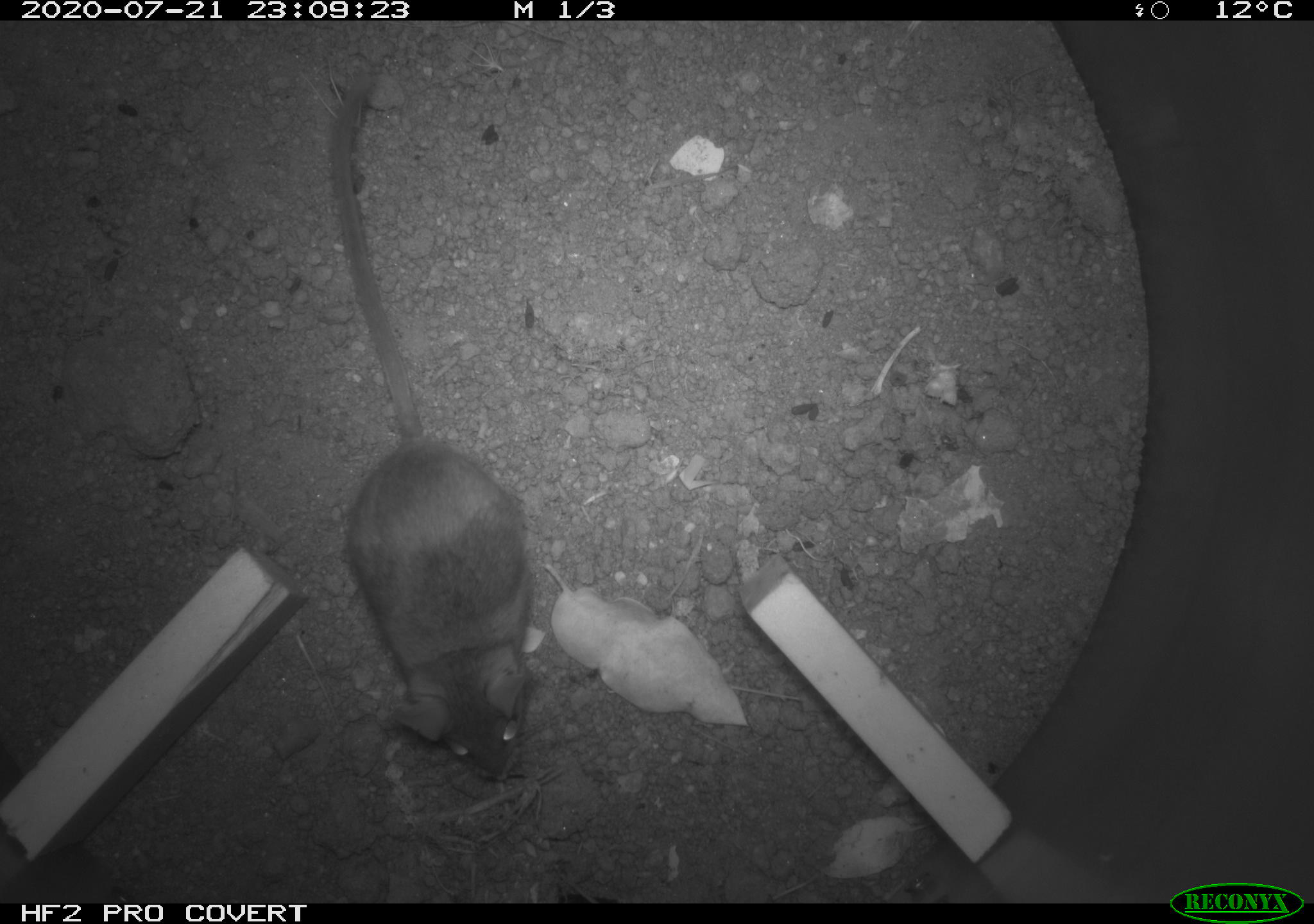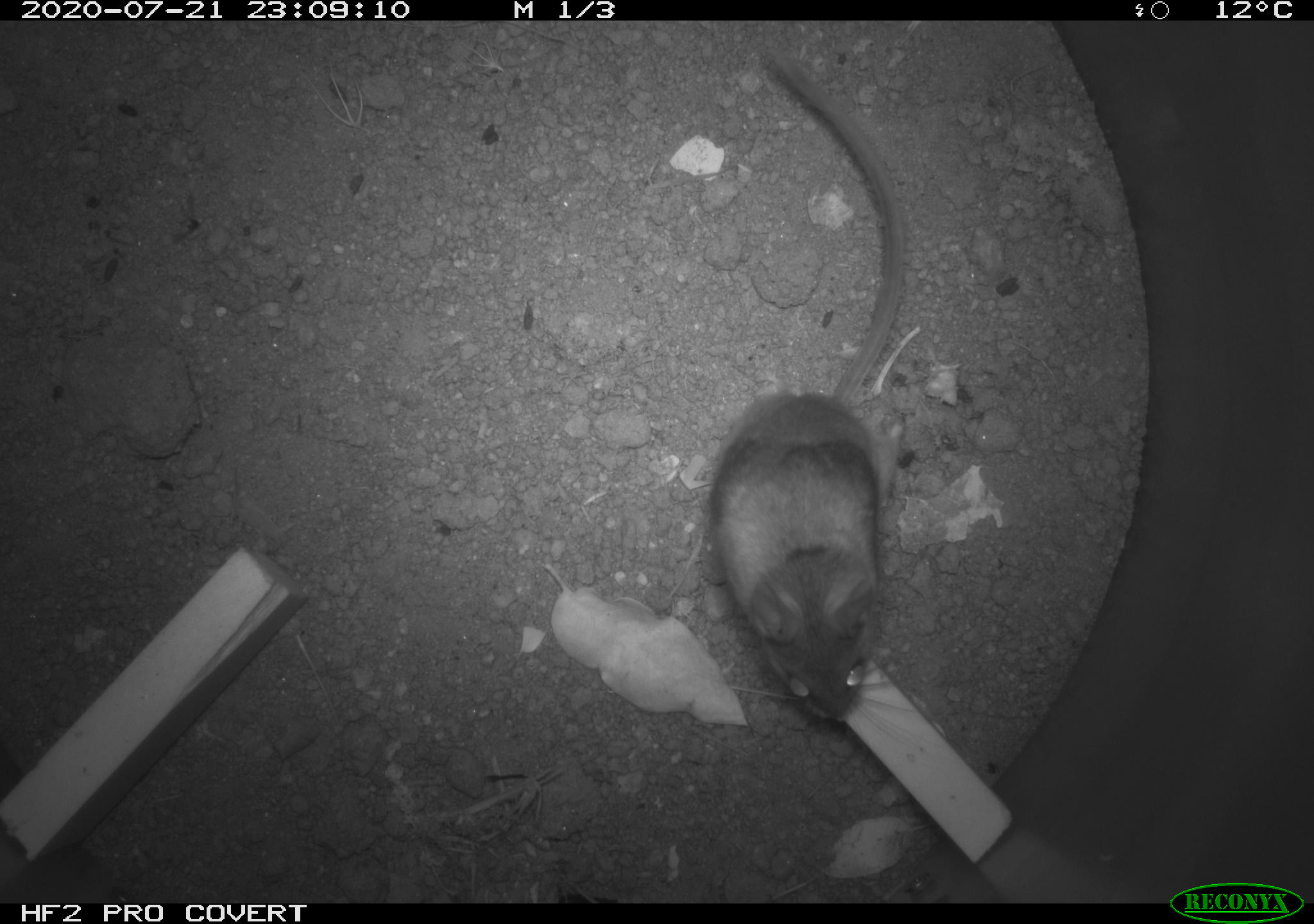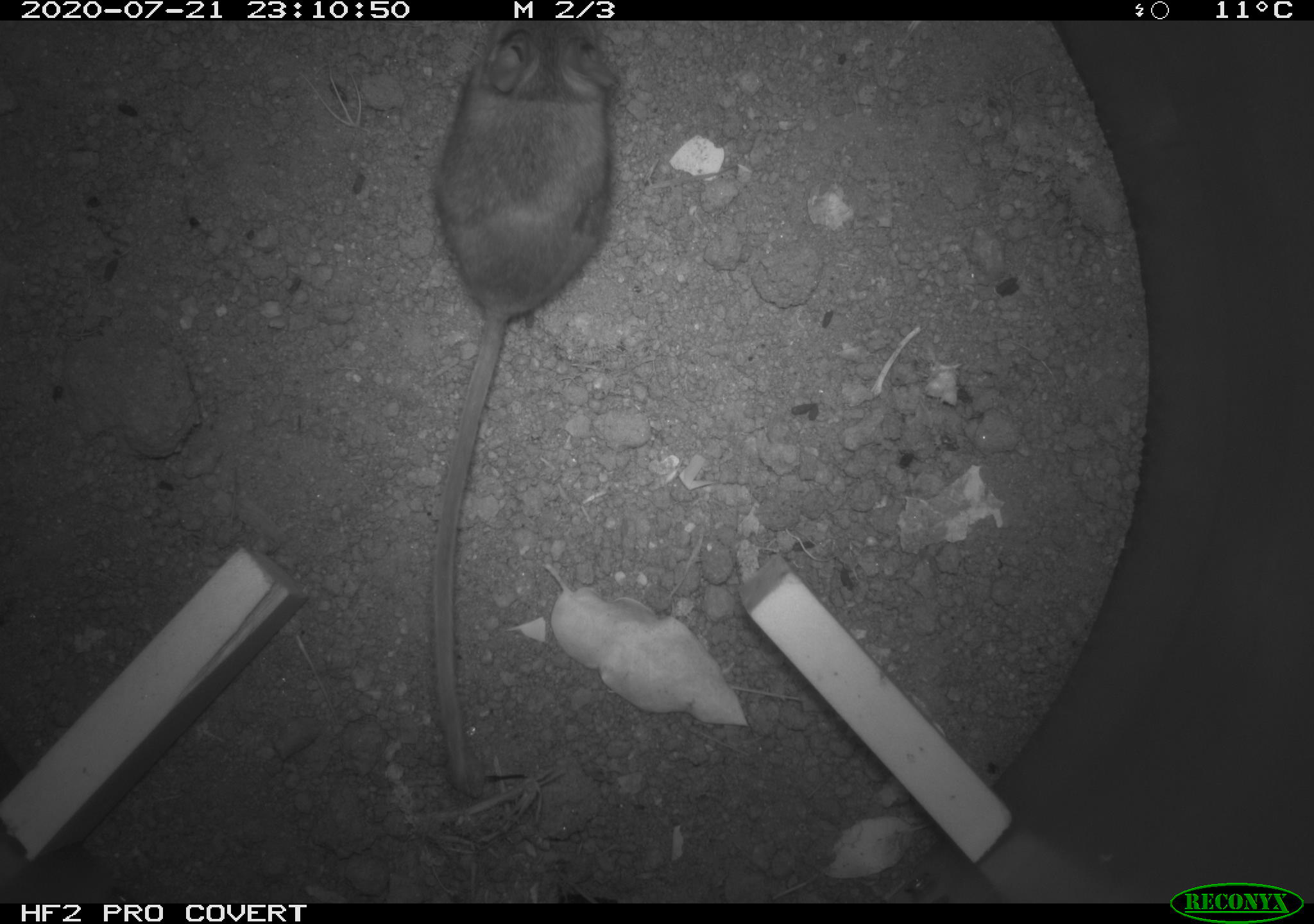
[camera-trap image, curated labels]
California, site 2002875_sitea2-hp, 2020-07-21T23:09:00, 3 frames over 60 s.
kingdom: Animalia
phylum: Chordata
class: Mammalia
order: Rodentia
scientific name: Rodentia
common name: rodent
Rodent (Rodentia).